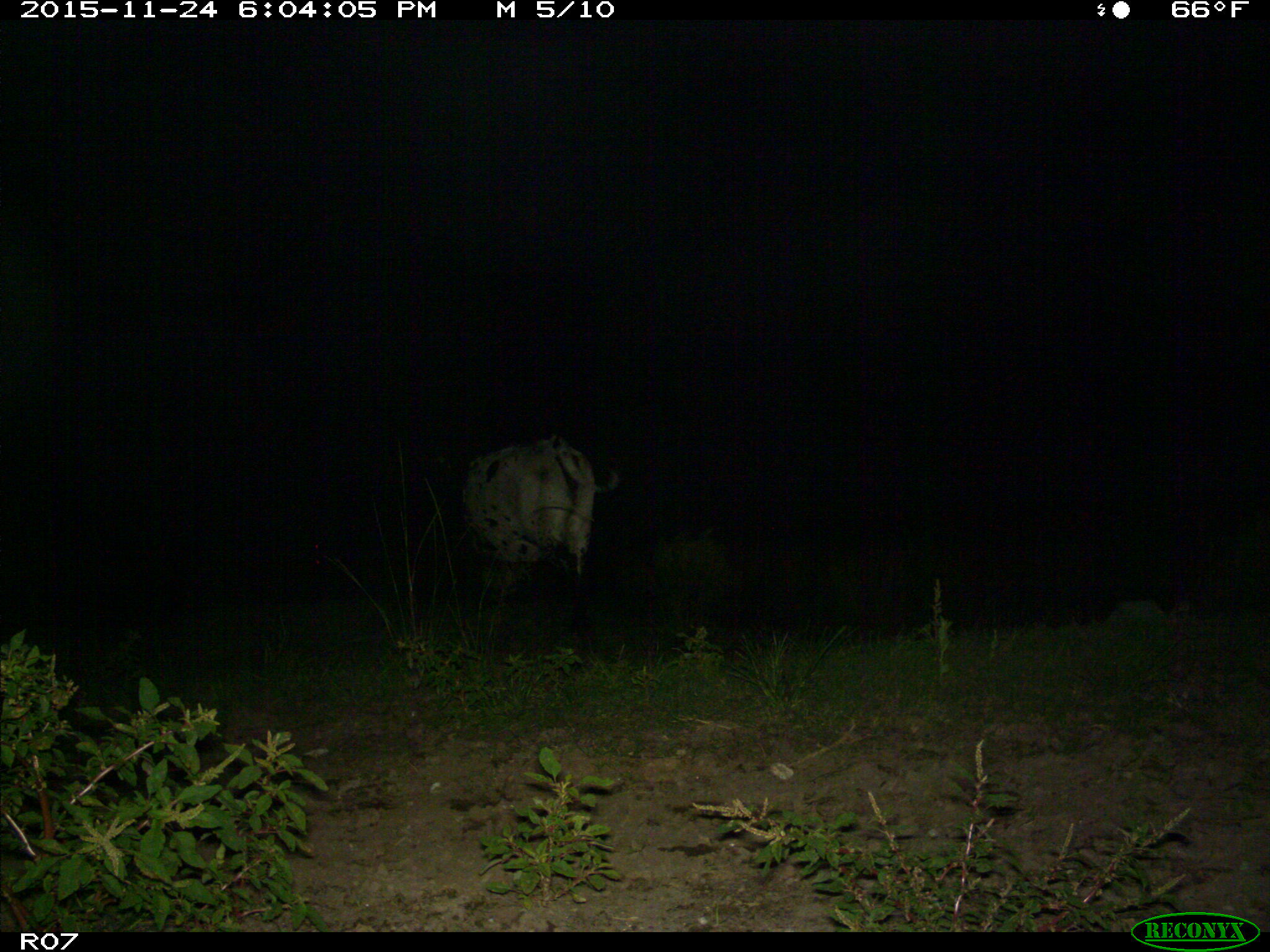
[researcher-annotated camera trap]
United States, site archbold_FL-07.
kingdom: Animalia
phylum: Chordata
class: Mammalia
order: Artiodactyla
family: Bovidae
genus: Bos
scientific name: Bos taurus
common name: domestic cow